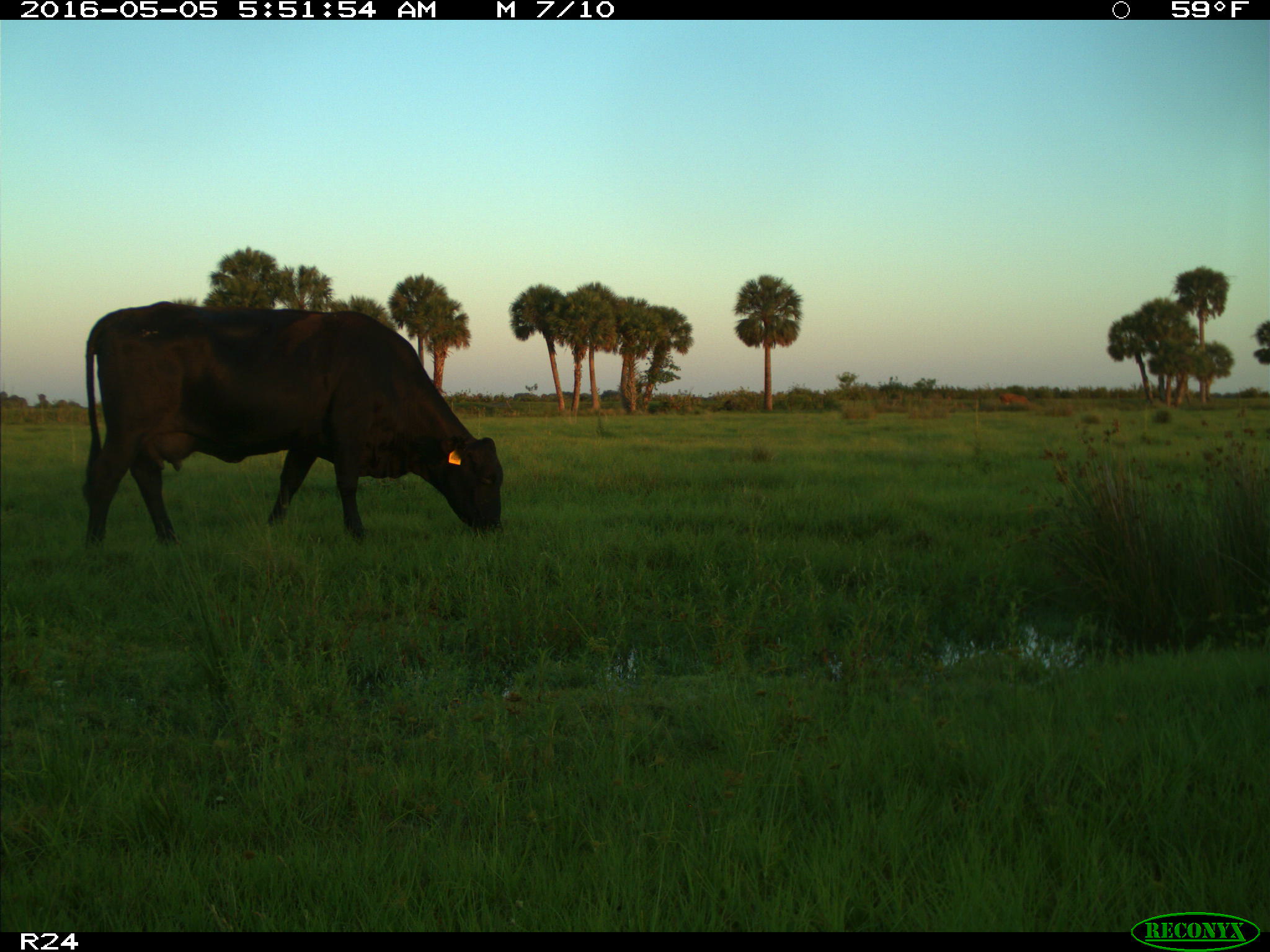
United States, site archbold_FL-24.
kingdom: Animalia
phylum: Chordata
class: Mammalia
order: Artiodactyla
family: Bovidae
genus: Bos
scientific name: Bos taurus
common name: domestic cow